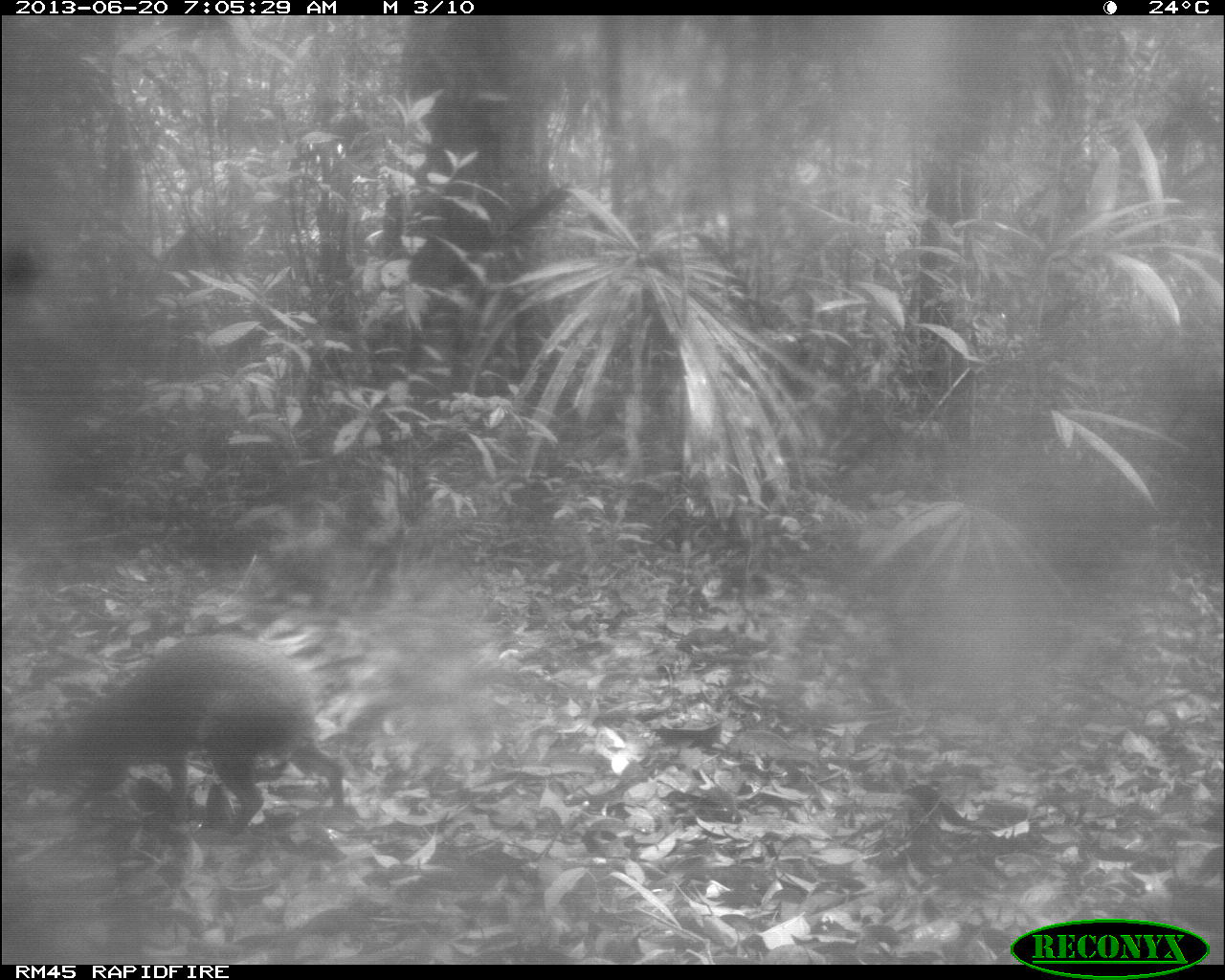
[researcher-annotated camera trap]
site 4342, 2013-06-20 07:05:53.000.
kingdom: Animalia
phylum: Chordata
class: Mammalia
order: Rodentia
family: Dasyproctidae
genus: Dasyprocta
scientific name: Dasyprocta punctata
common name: central american agouti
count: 1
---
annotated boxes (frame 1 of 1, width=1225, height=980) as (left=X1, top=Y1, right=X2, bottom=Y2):
dasyprocta punctata: (left=37, top=632, right=346, bottom=830)